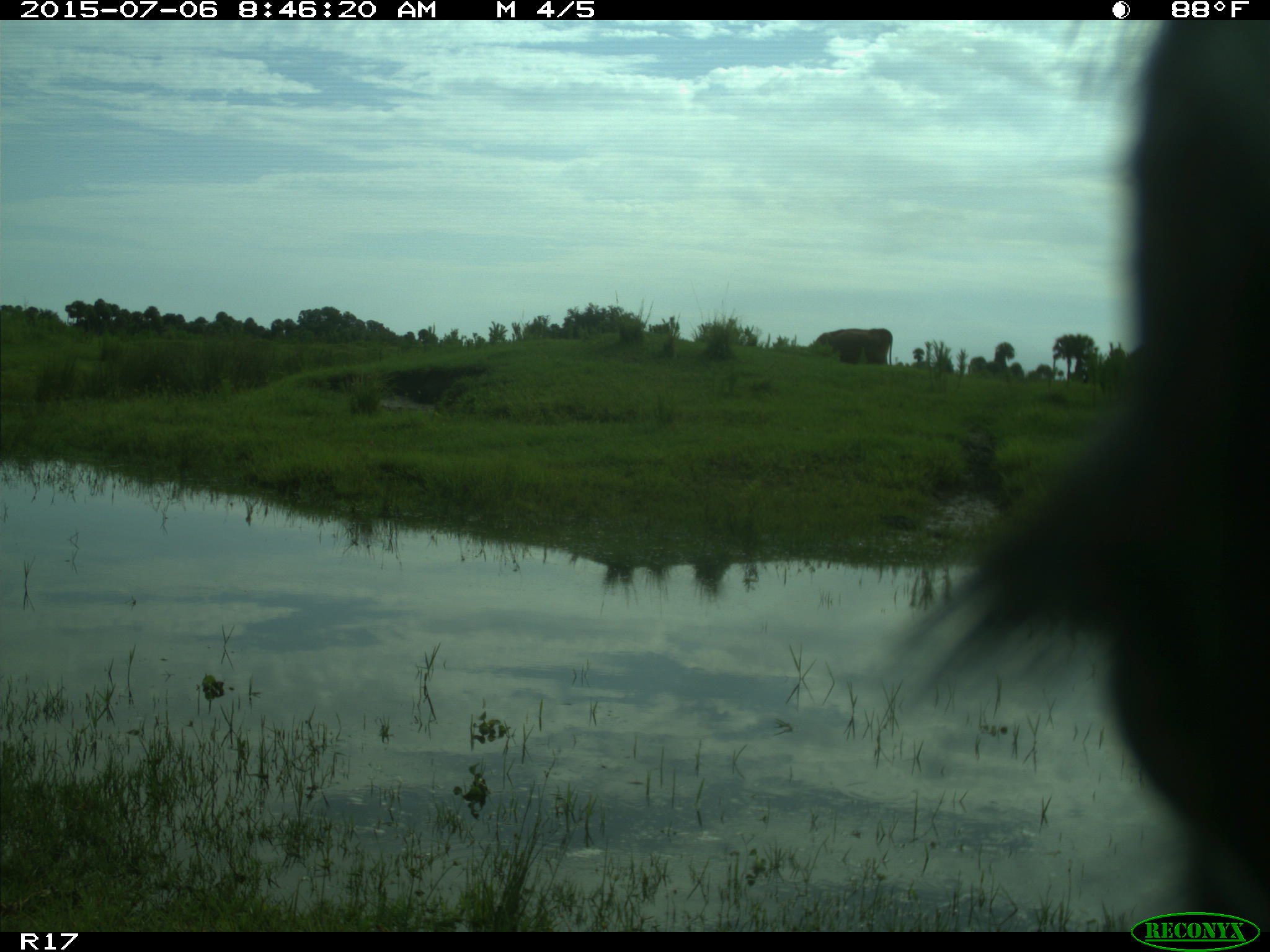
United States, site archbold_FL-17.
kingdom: Animalia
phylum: Chordata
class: Mammalia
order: Artiodactyla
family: Bovidae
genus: Bos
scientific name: Bos taurus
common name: domestic cow